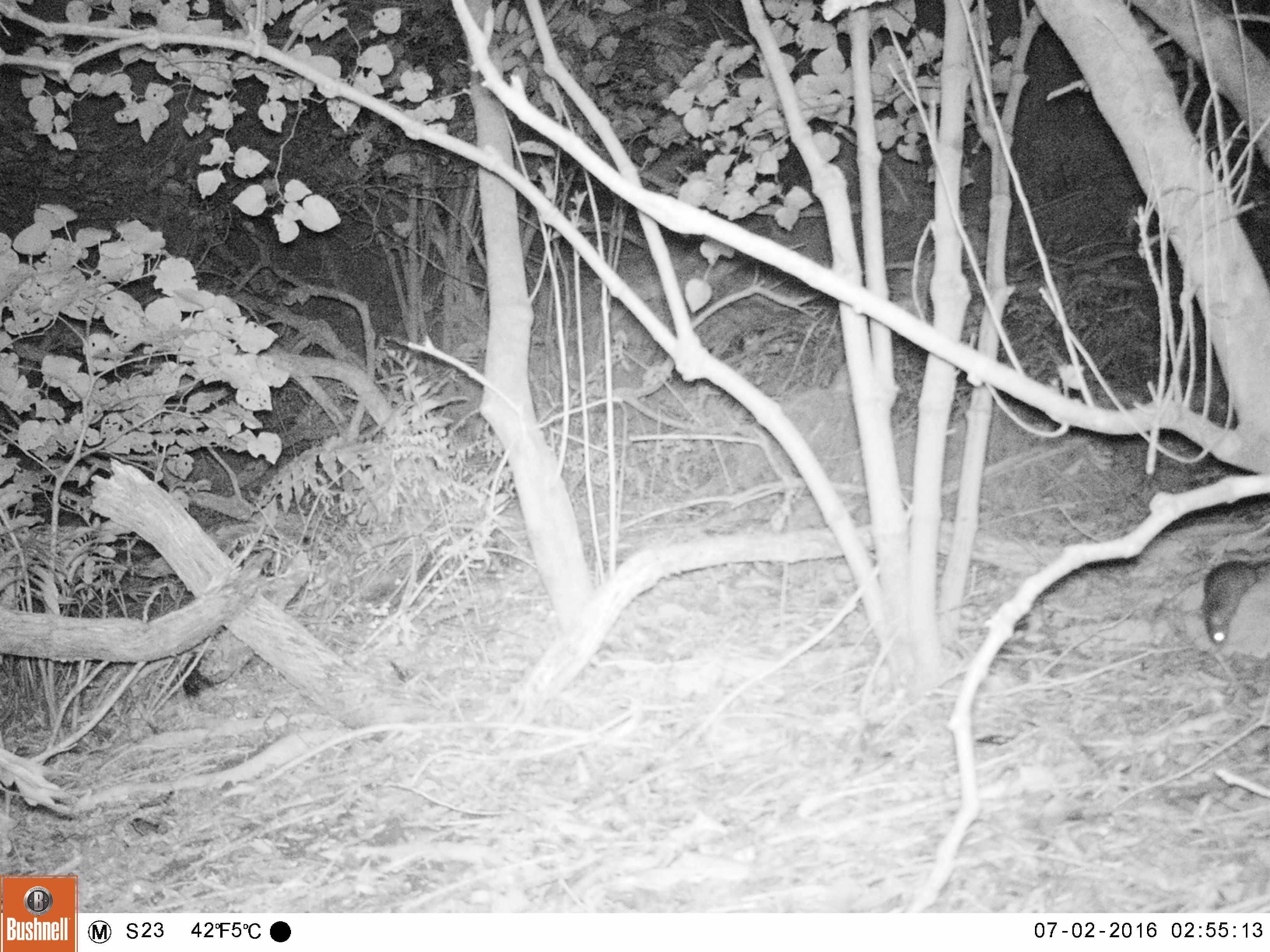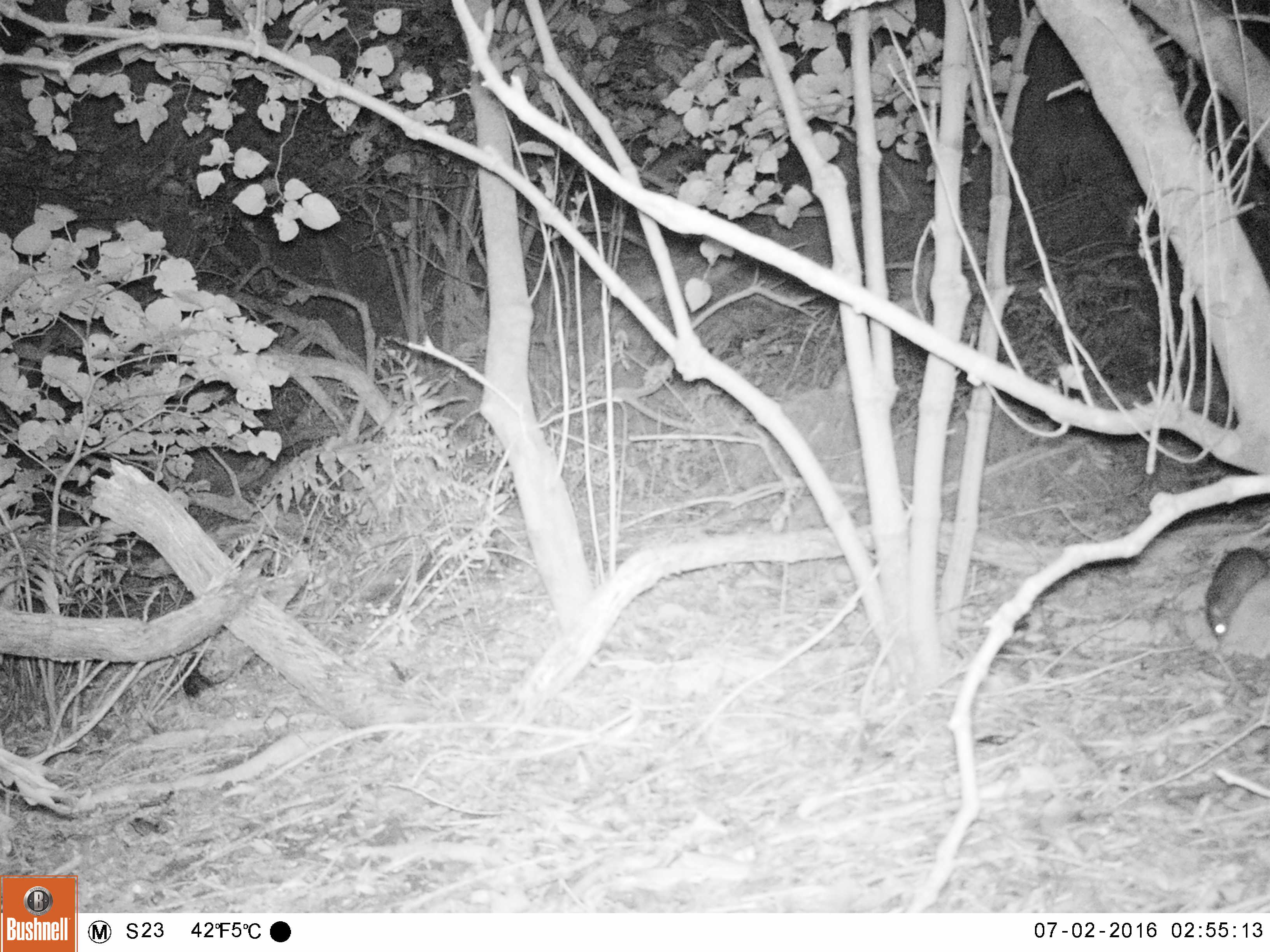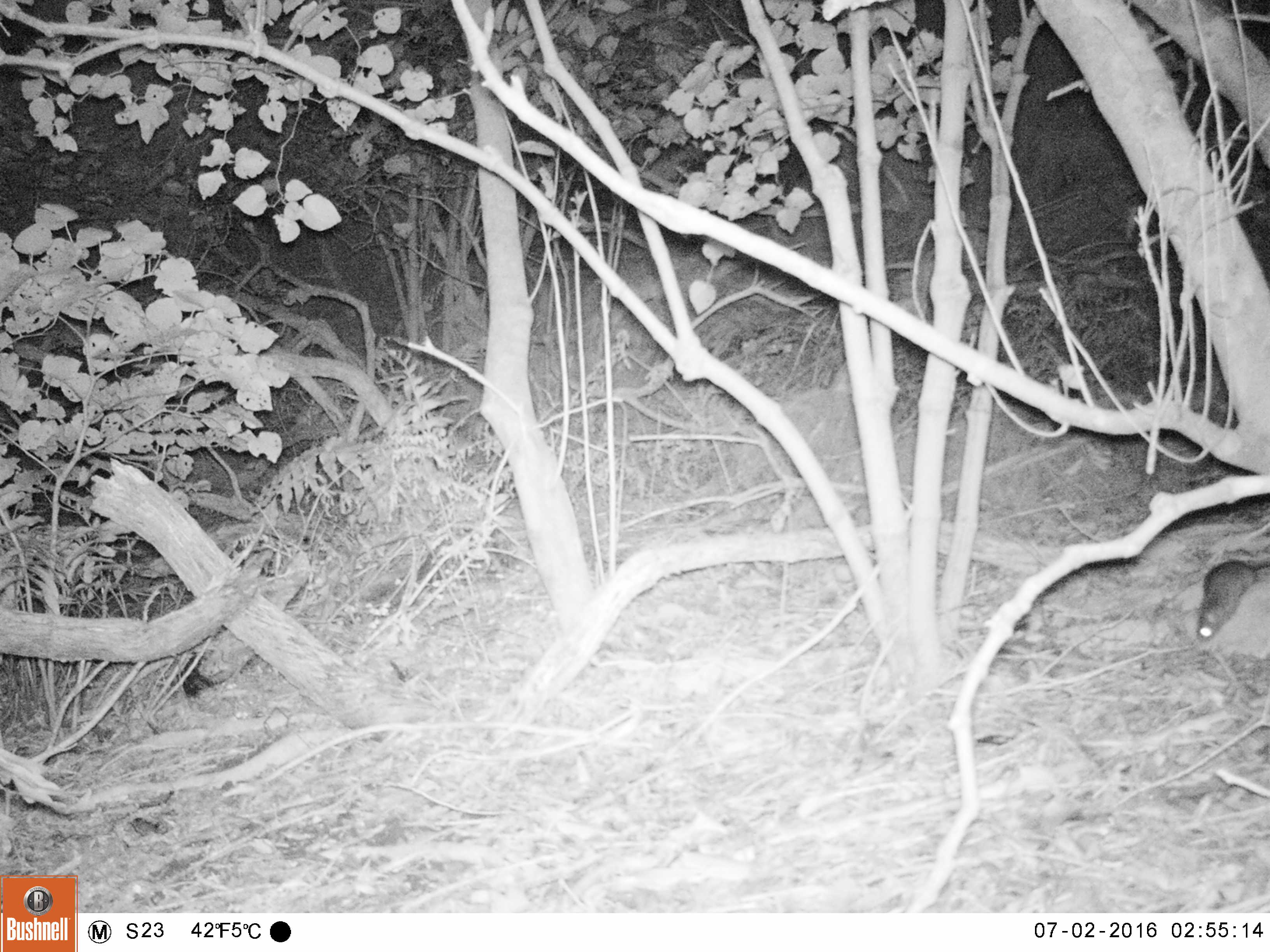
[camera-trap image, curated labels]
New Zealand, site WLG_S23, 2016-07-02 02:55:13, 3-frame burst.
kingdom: Animalia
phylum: Chordata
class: Mammalia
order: Rodentia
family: Muridae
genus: Rattus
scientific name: Rattus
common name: rat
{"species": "rat (Rattus)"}